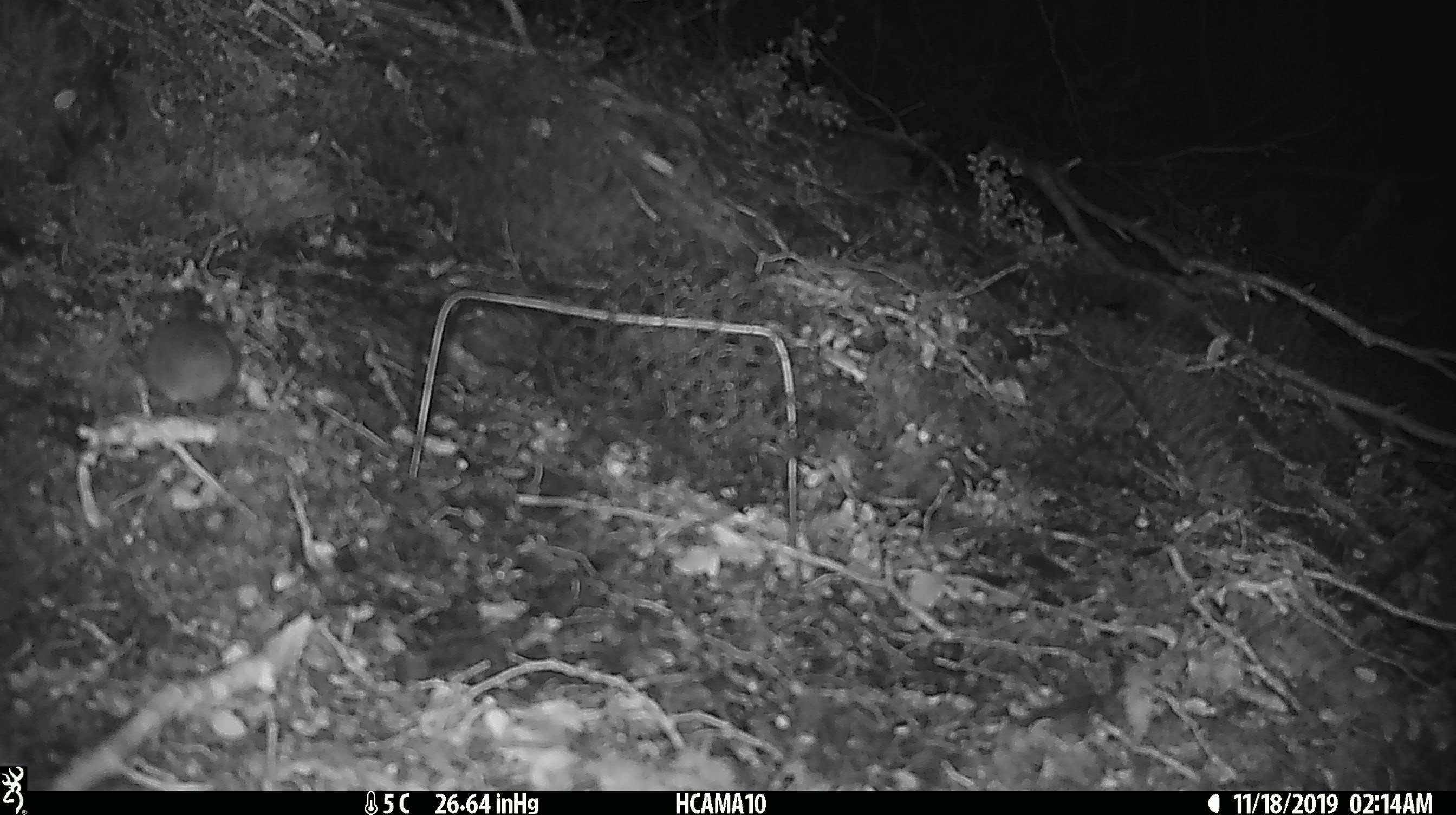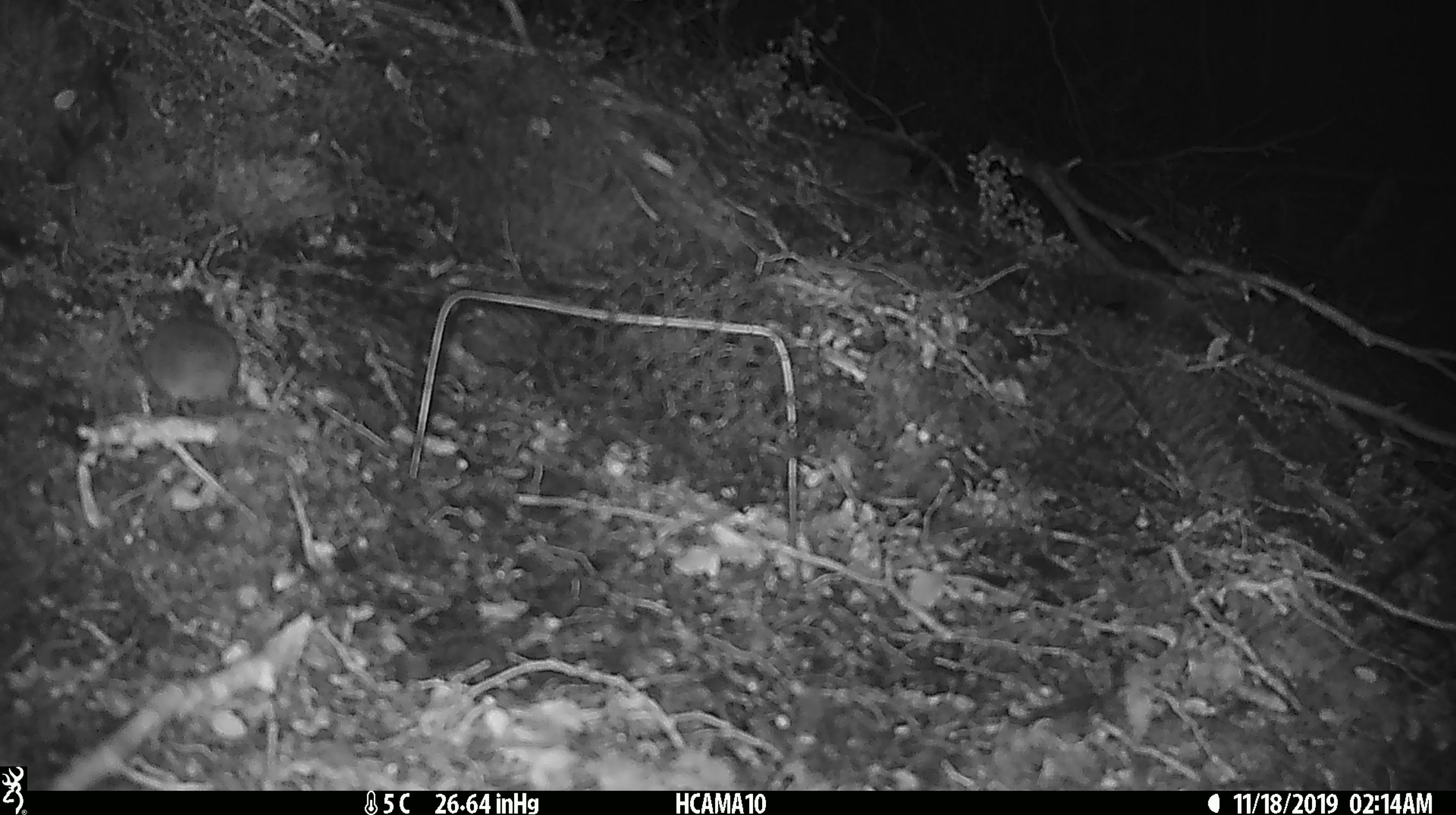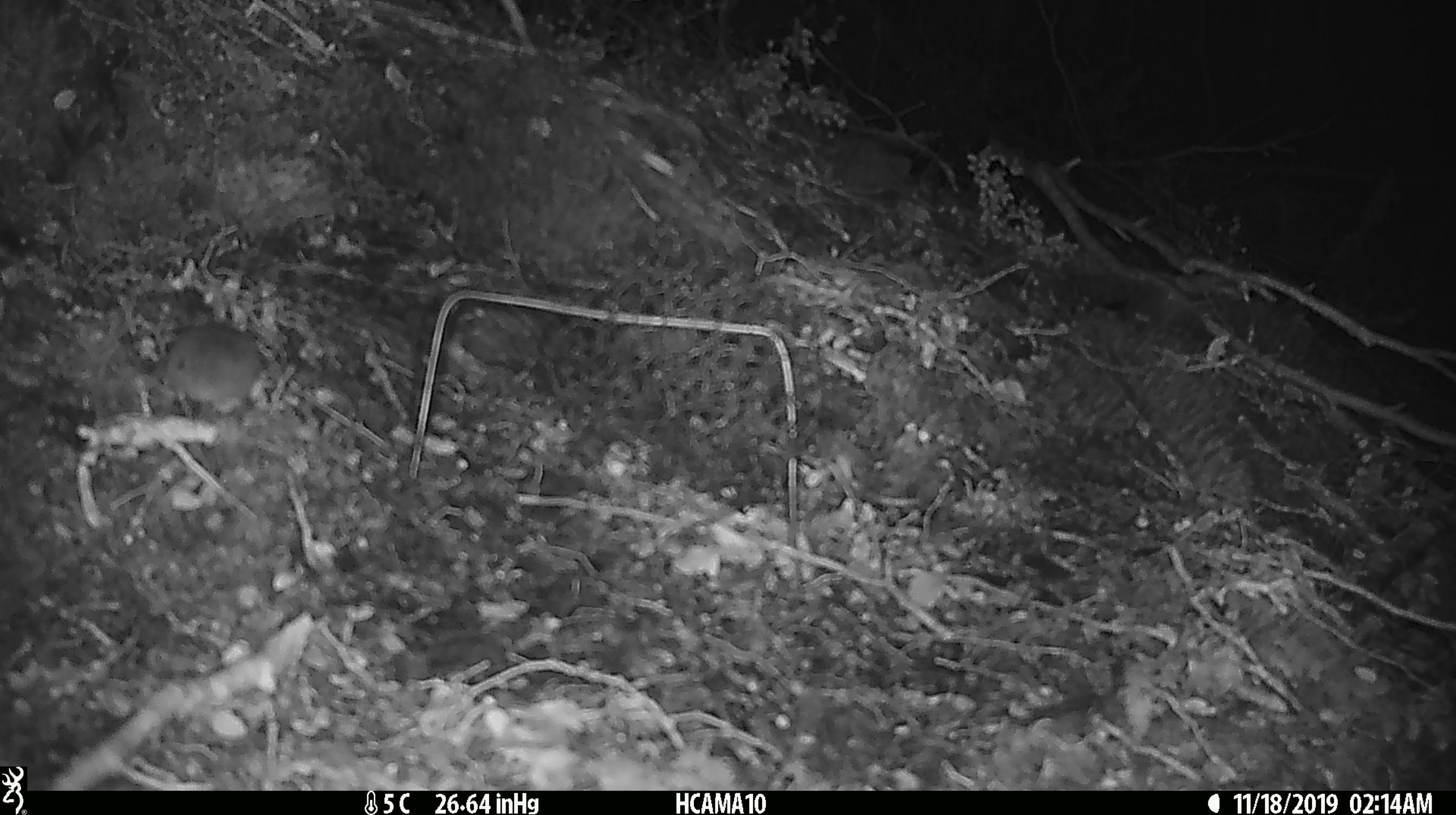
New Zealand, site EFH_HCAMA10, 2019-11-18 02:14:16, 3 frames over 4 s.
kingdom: Animalia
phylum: Chordata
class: Mammalia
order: Rodentia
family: Muridae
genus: Mus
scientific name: Mus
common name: mouse